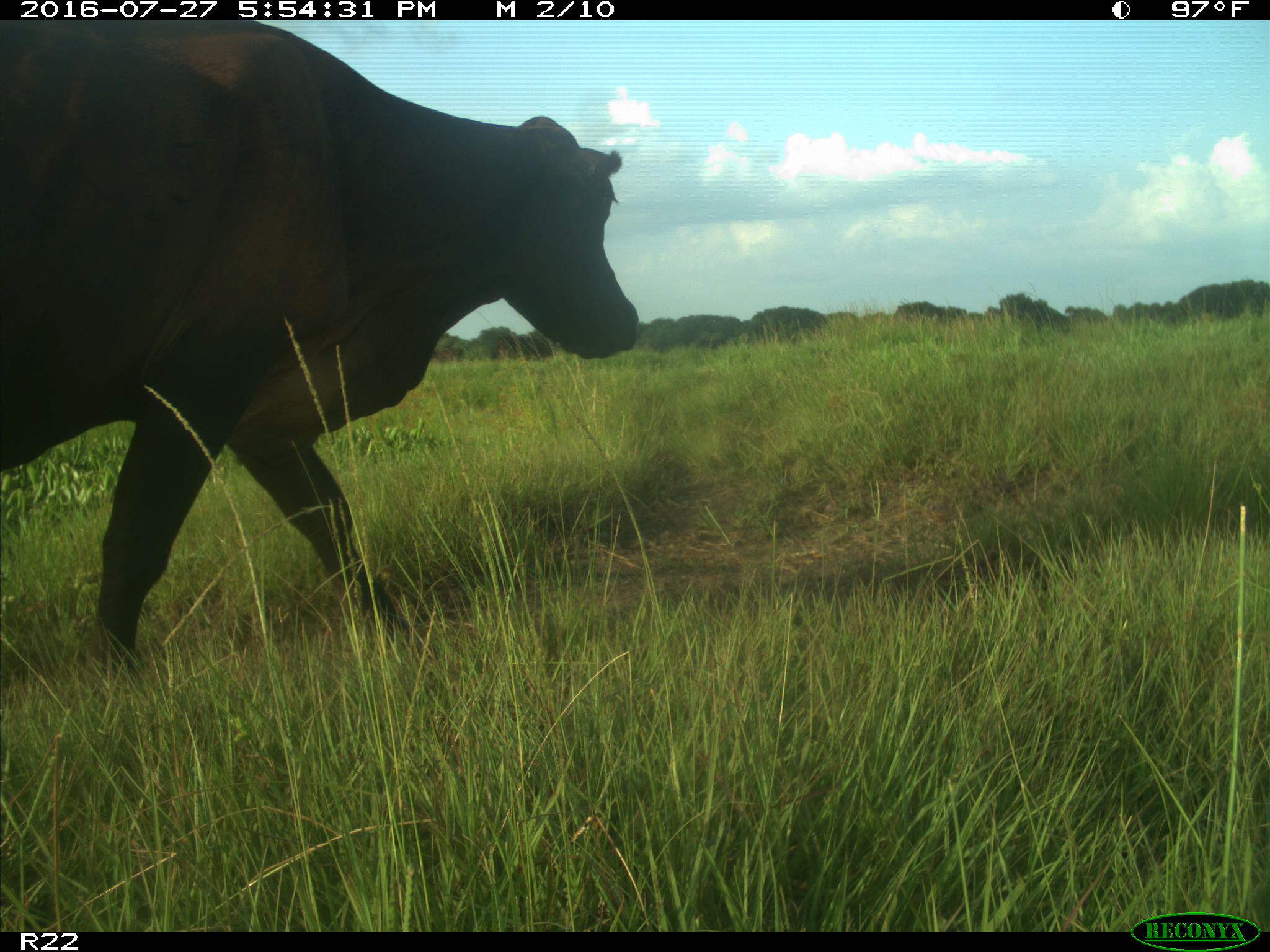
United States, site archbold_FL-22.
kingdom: Animalia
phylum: Chordata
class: Mammalia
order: Artiodactyla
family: Bovidae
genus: Bos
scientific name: Bos taurus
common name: domestic cow